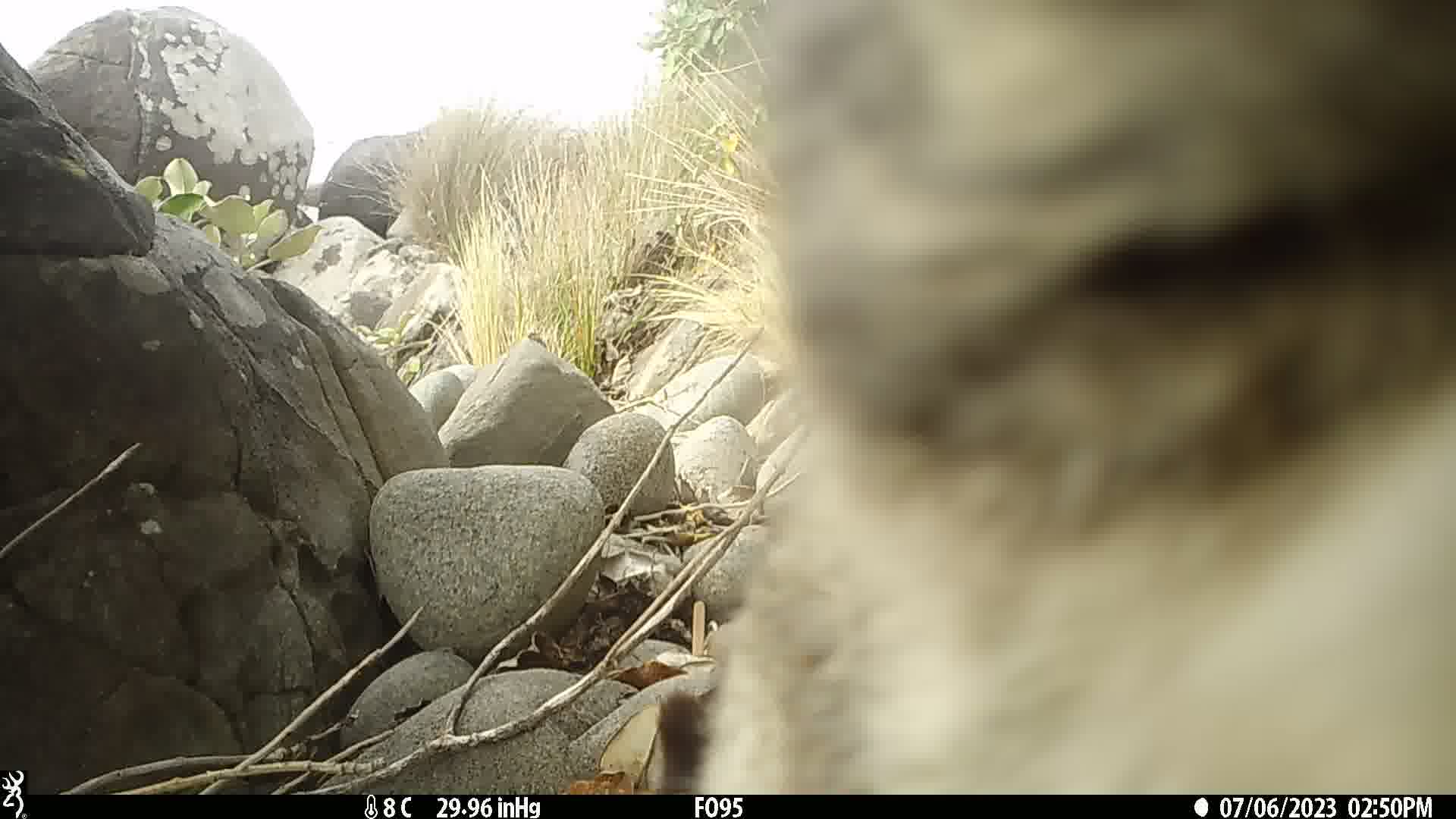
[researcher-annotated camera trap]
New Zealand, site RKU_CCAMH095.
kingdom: Animalia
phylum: Chordata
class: Mammalia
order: Carnivora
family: Felidae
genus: Felis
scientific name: Felis catus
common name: domestic cat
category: cat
Cat (domestic cat) (Felis catus).